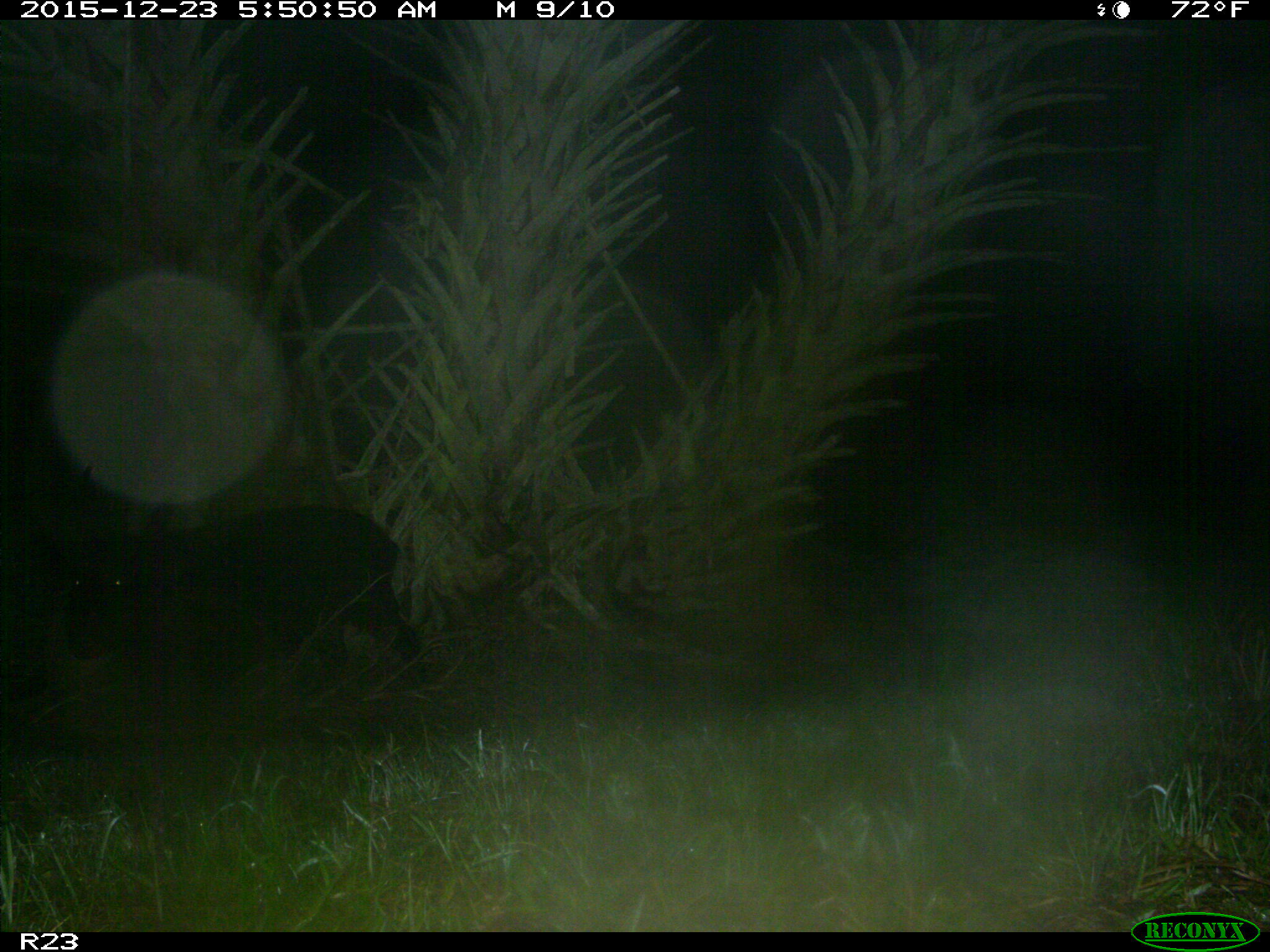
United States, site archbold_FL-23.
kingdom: Animalia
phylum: Chordata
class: Mammalia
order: Artiodactyla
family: Suidae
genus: Sus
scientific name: Sus scrofa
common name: wild boar